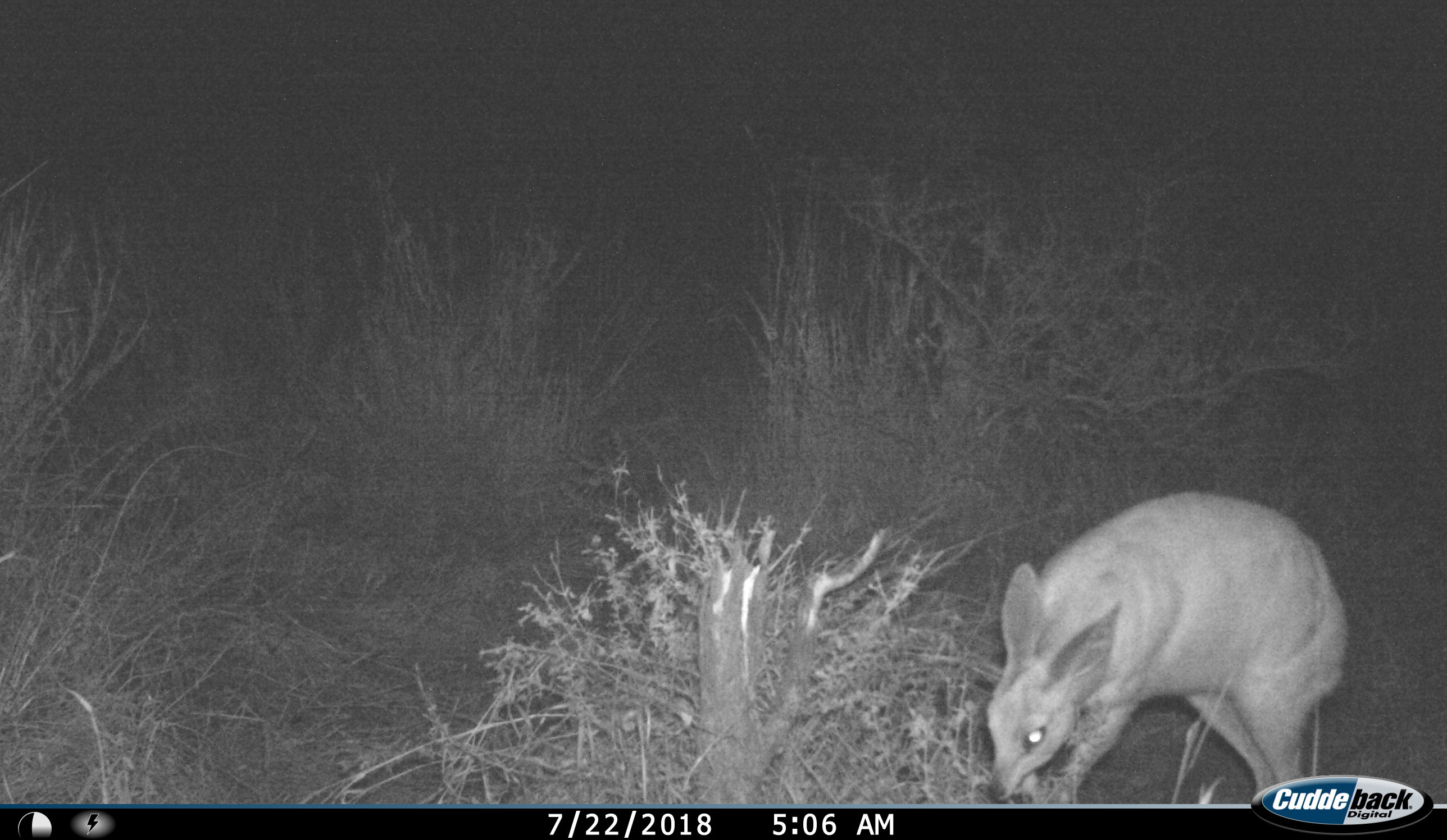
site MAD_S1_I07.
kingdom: Animalia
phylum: Chordata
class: Mammalia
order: Artiodactyla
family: Bovidae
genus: Raphicerus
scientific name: Raphicerus campestris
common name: steenbok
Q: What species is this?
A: Steenbok (Raphicerus campestris).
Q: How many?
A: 1.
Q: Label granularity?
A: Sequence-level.